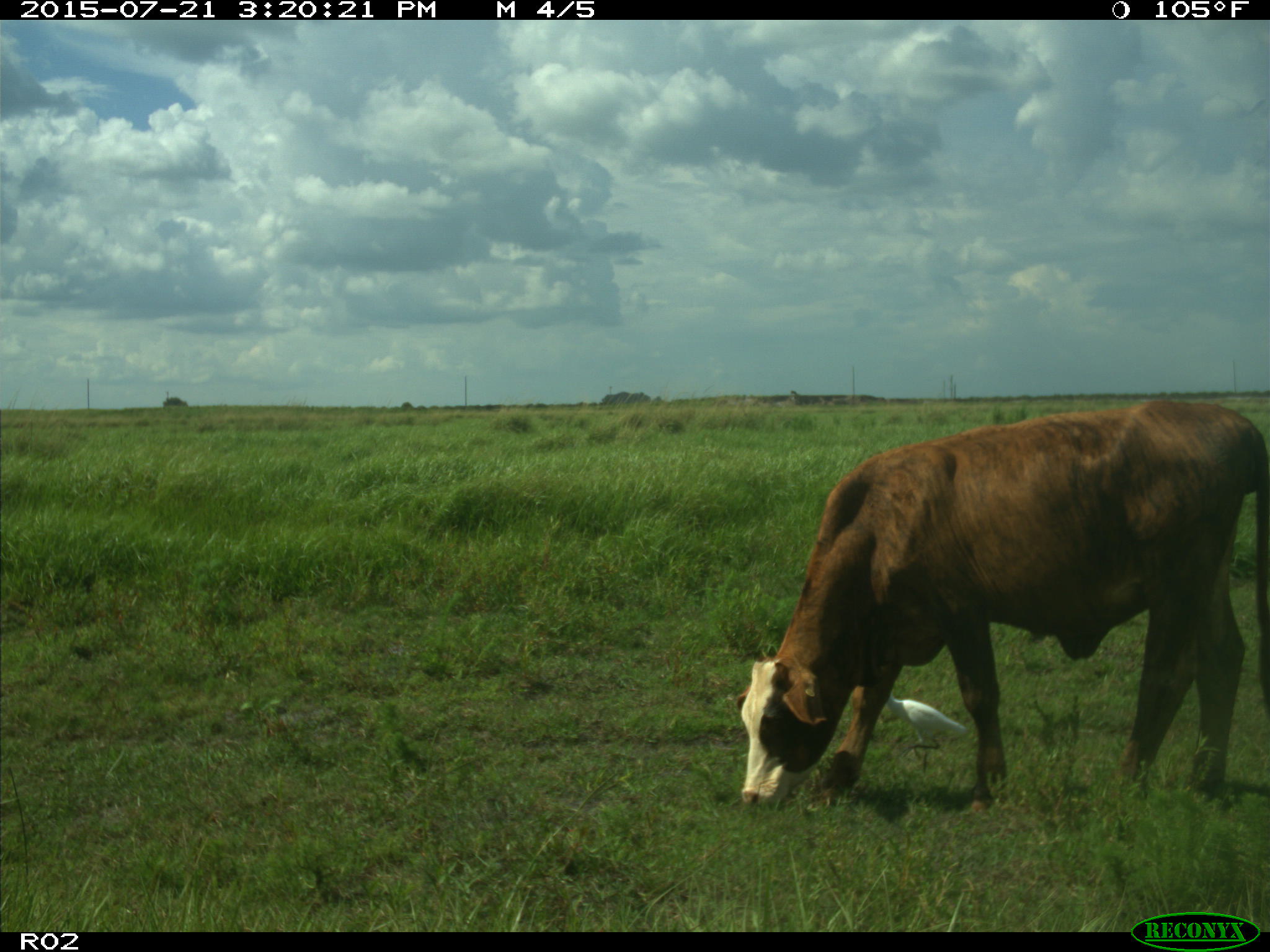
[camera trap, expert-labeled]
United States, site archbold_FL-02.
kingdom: Animalia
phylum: Chordata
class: Mammalia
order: Artiodactyla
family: Bovidae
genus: Bos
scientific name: Bos taurus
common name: domestic cow